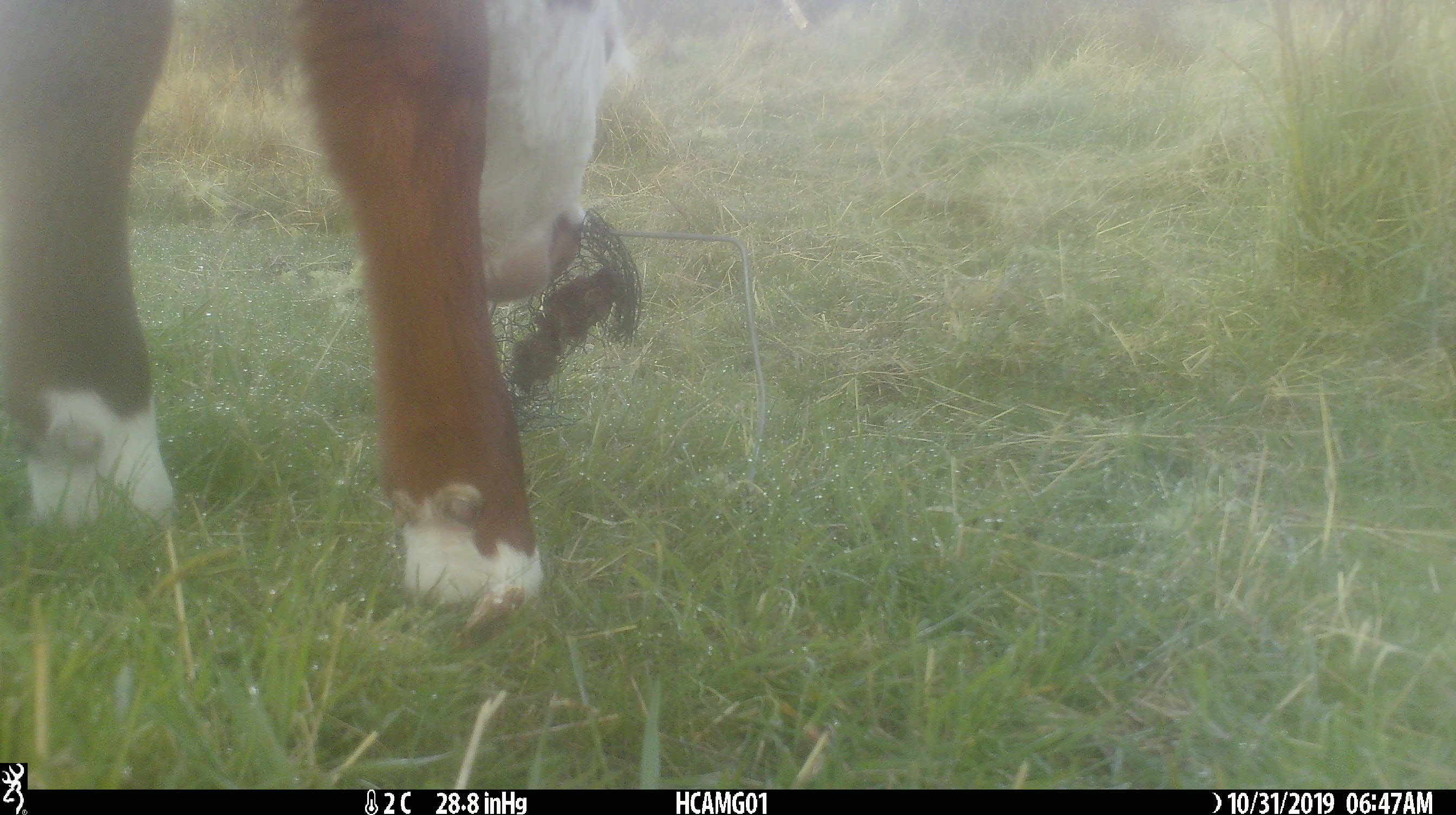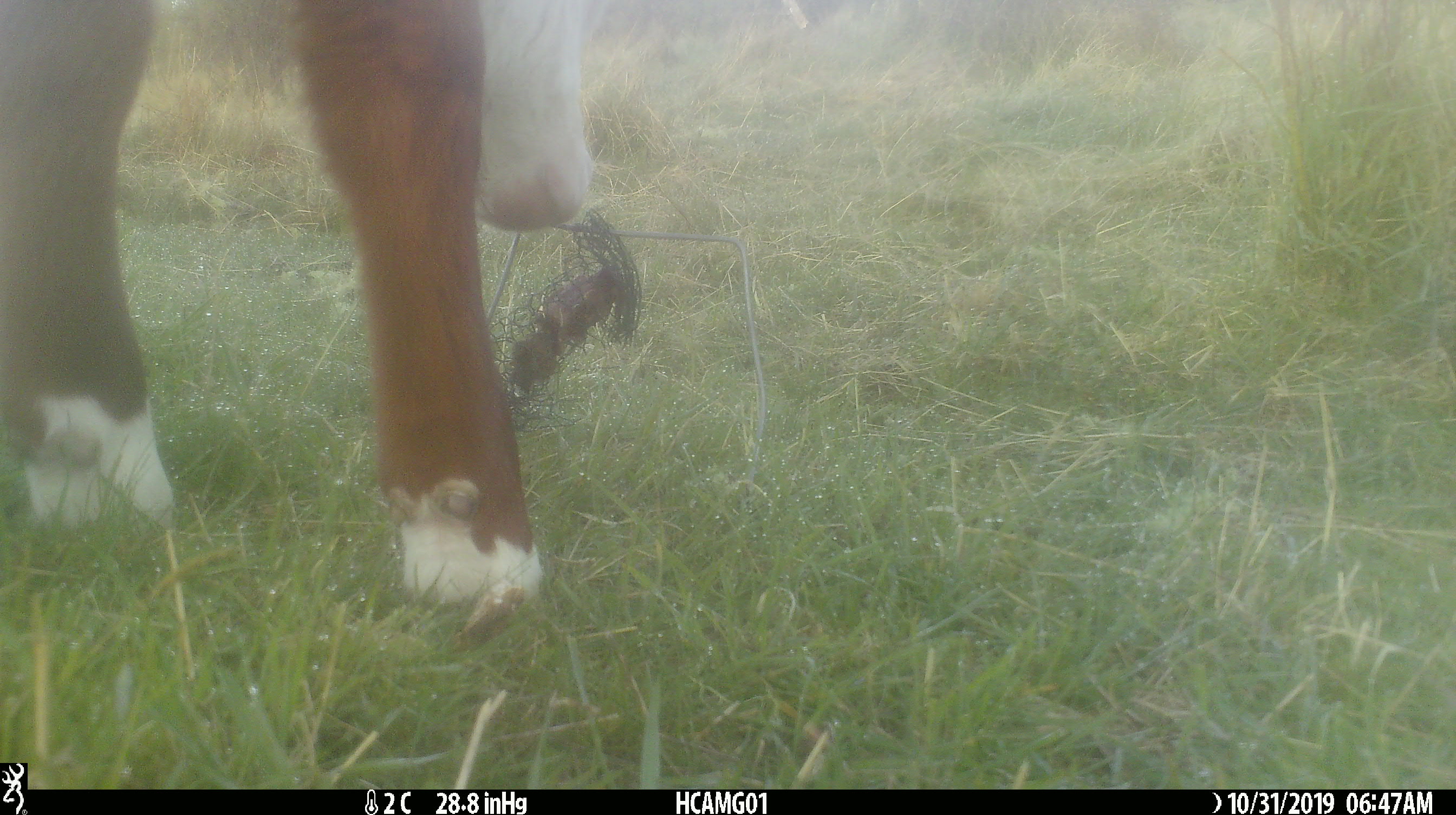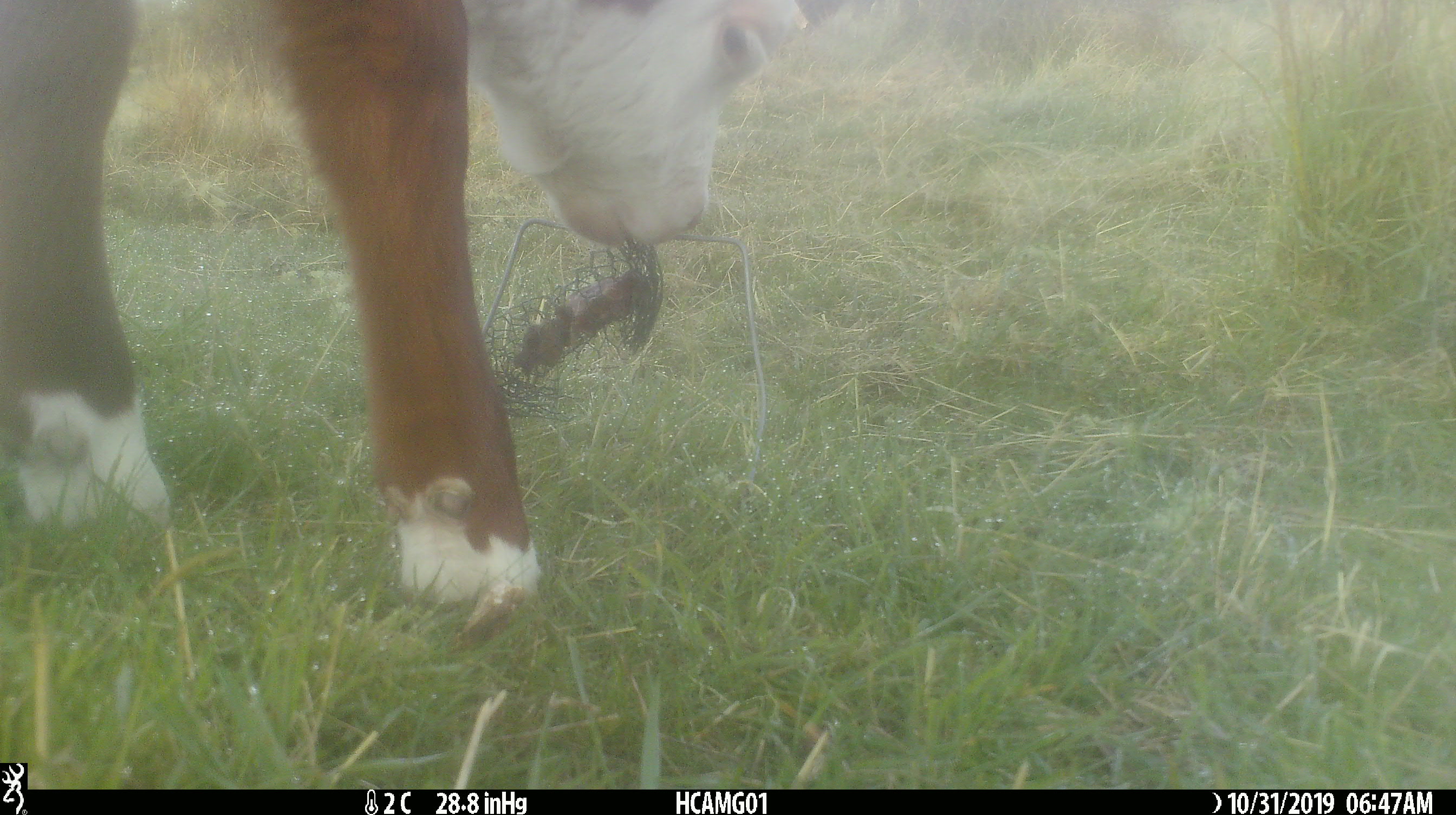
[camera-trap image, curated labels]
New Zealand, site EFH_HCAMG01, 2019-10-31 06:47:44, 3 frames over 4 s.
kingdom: Animalia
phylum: Chordata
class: Mammalia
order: Artiodactyla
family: Bovidae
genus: Bos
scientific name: Bos taurus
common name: domestic cow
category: cow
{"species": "cow (domestic cow) (Bos taurus)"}